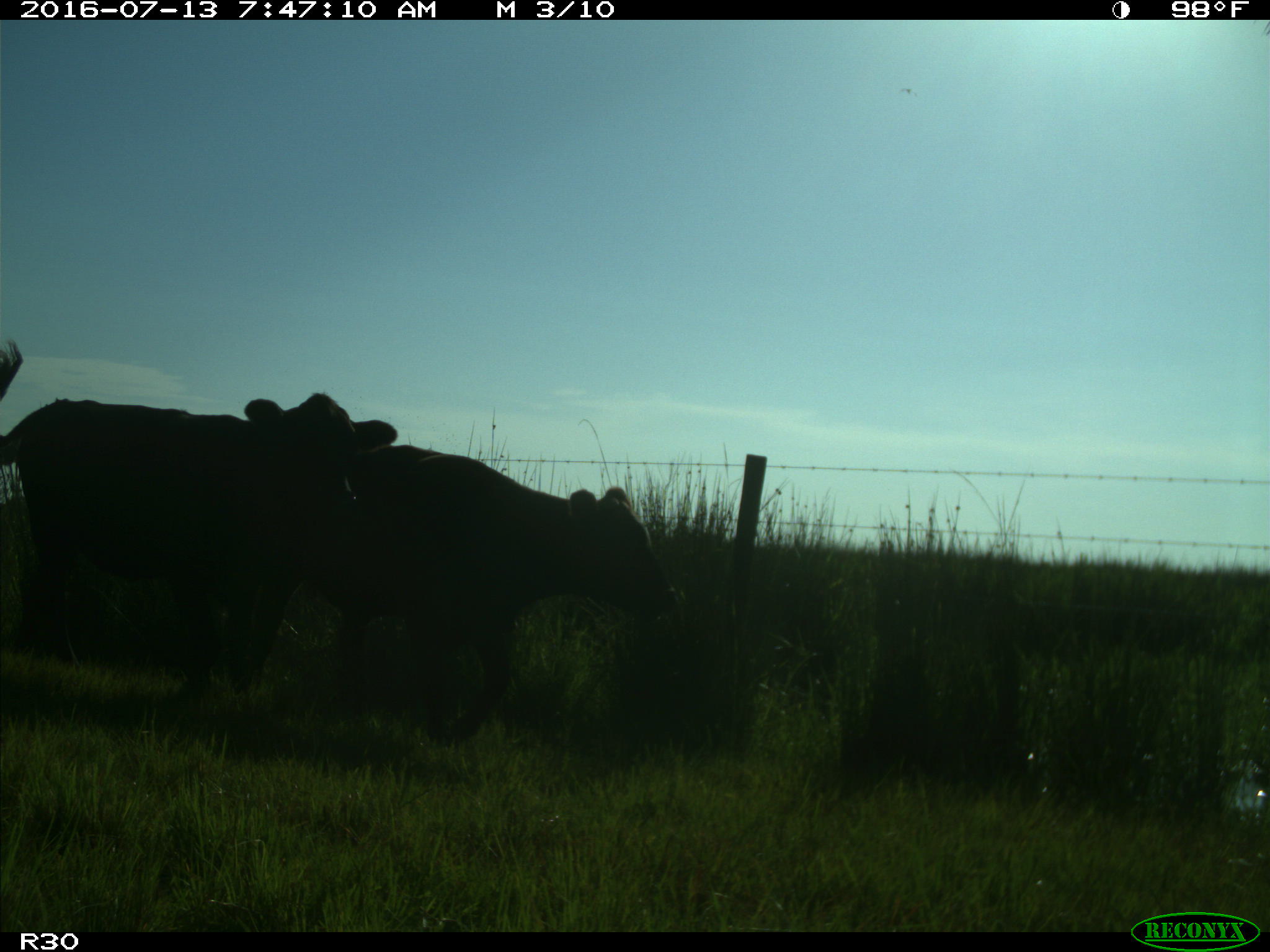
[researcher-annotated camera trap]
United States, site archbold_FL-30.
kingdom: Animalia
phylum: Chordata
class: Mammalia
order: Artiodactyla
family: Bovidae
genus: Bos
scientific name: Bos taurus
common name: domestic cow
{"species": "Bos taurus (domestic cow)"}